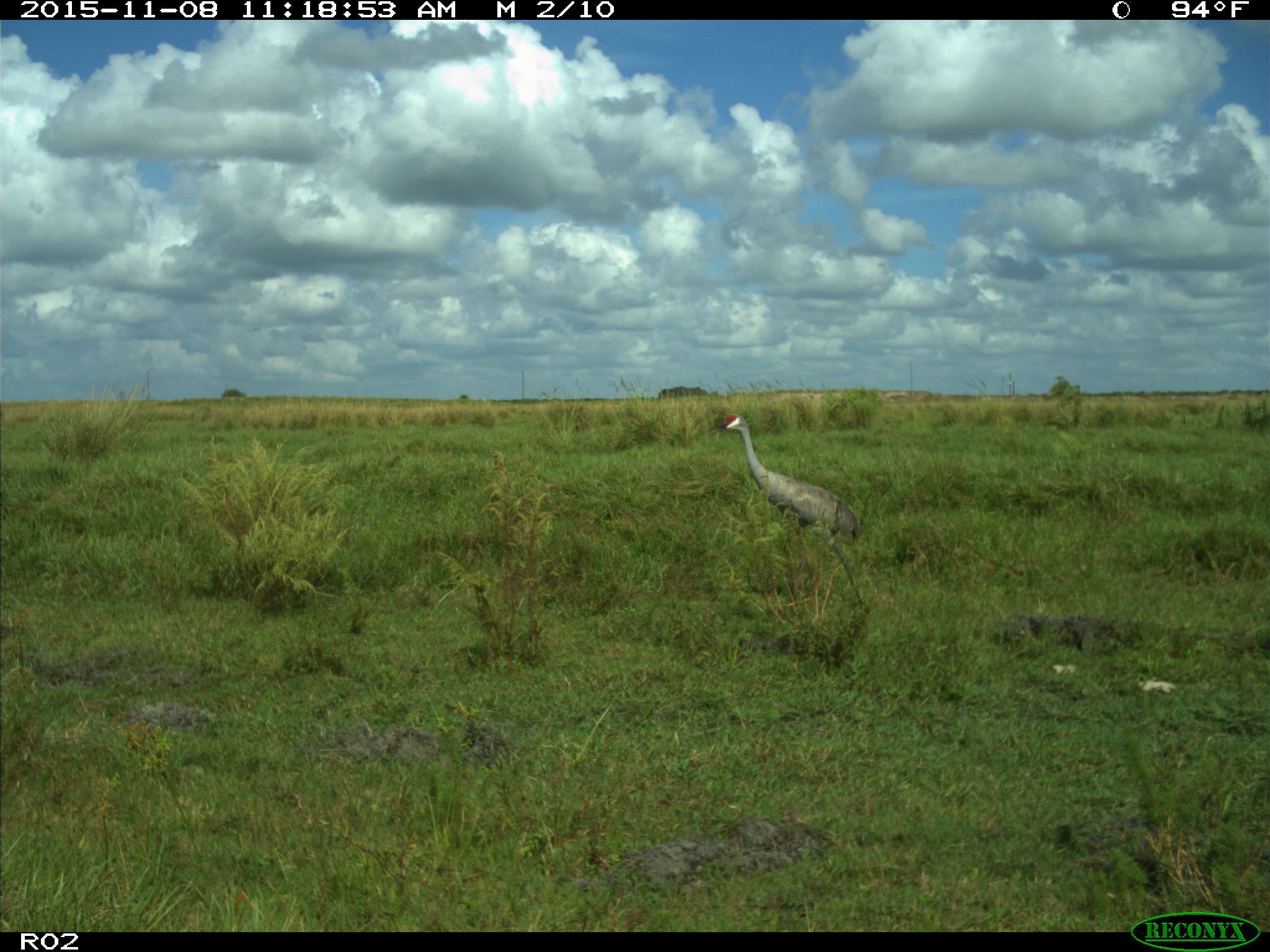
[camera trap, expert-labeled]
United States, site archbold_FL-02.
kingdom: Animalia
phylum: Chordata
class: Aves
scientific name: Aves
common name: birds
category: unidentified bird